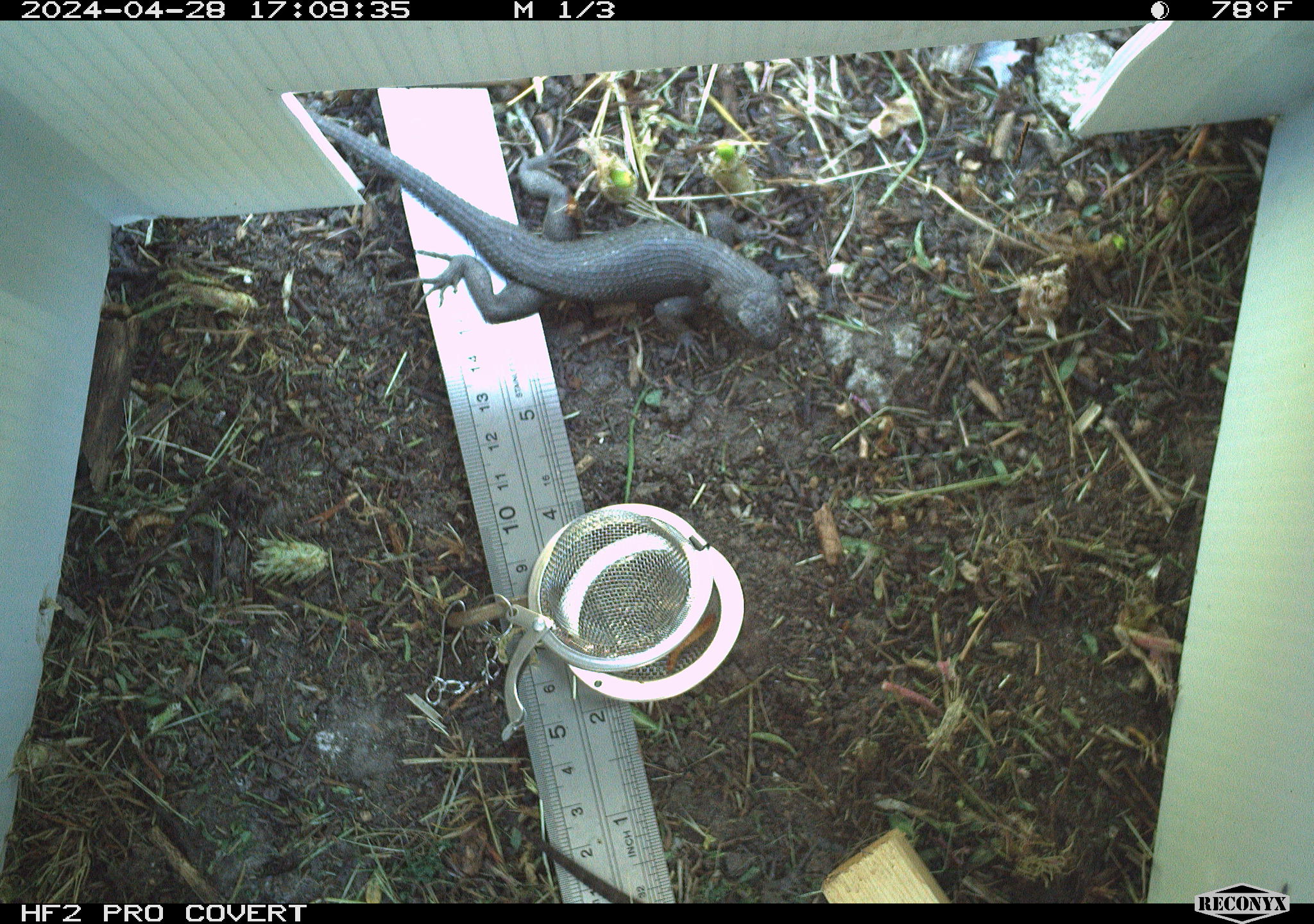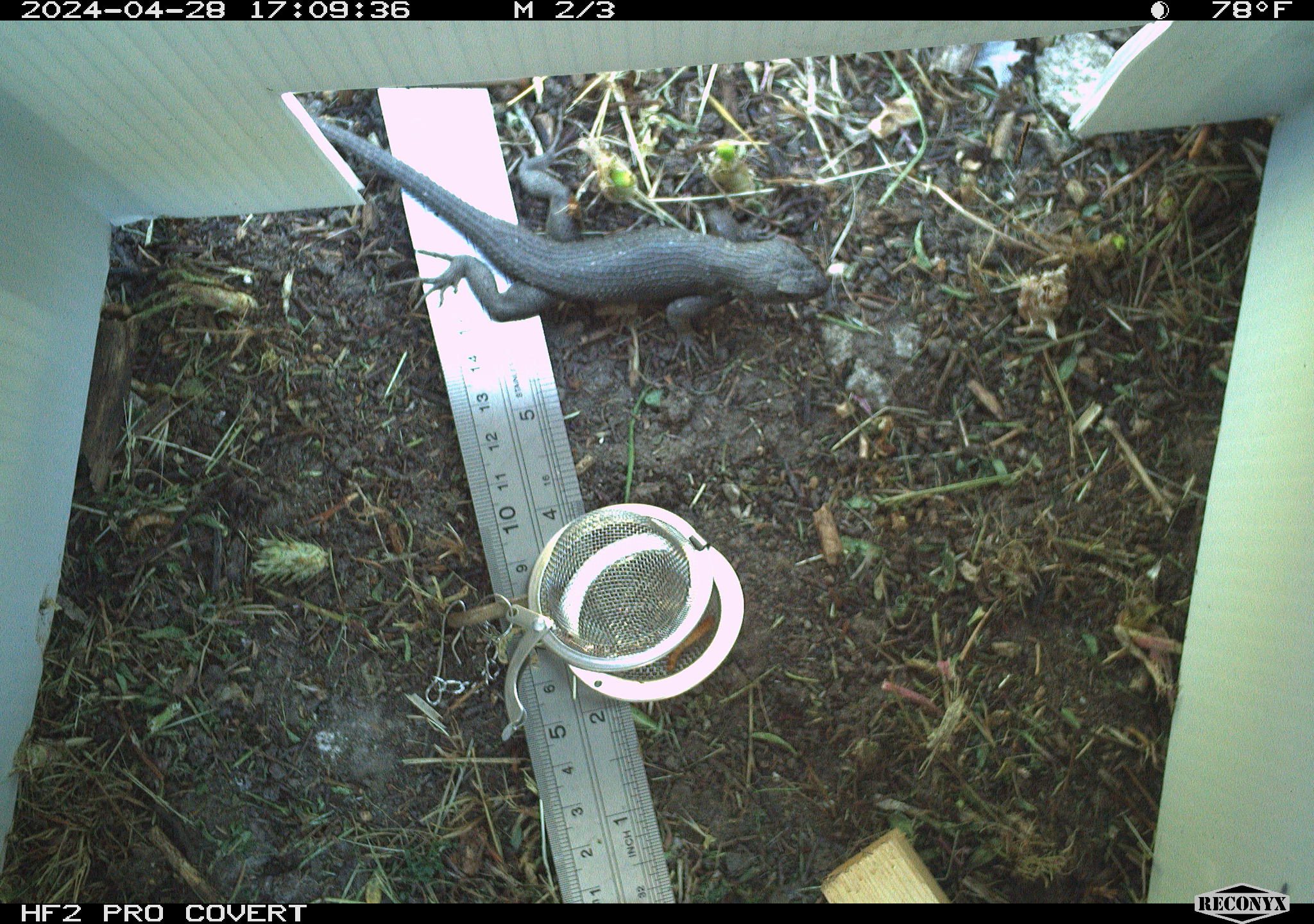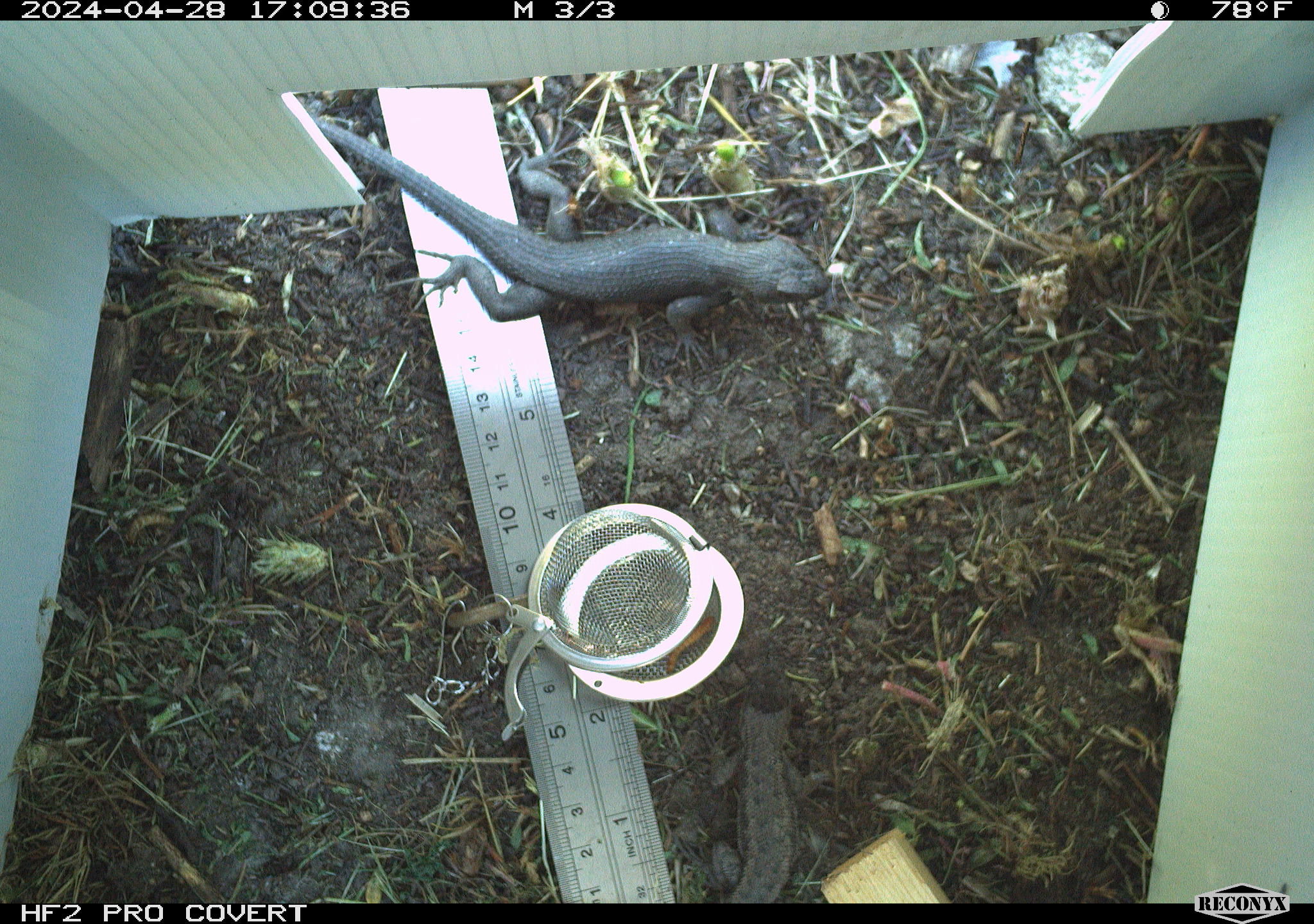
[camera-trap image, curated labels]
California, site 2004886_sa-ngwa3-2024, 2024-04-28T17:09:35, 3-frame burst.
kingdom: Animalia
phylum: Chordata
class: Reptilia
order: Squamata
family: Phrynosomatidae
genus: Sceloporus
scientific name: Sceloporus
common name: spiny lizards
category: sceloporus species